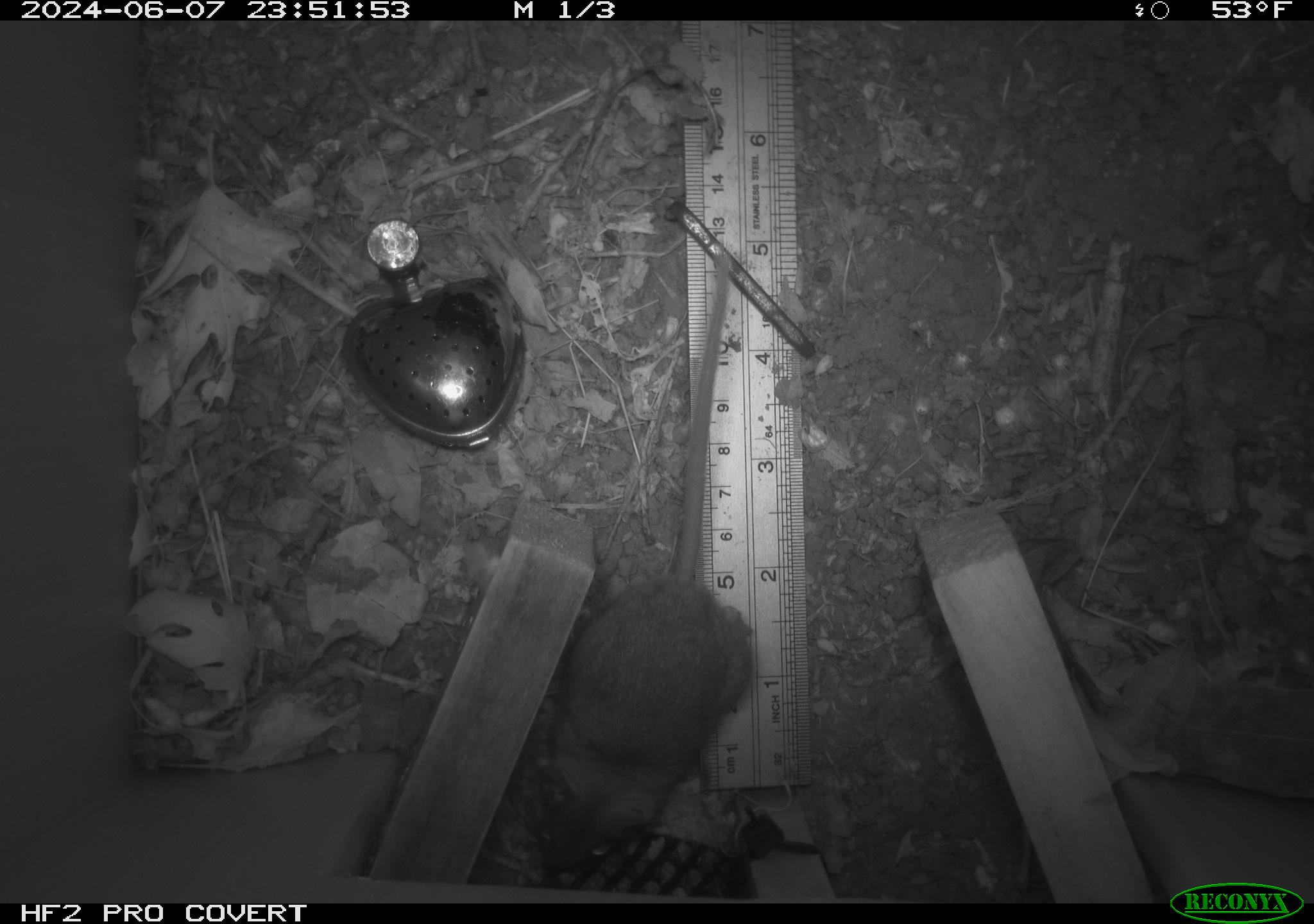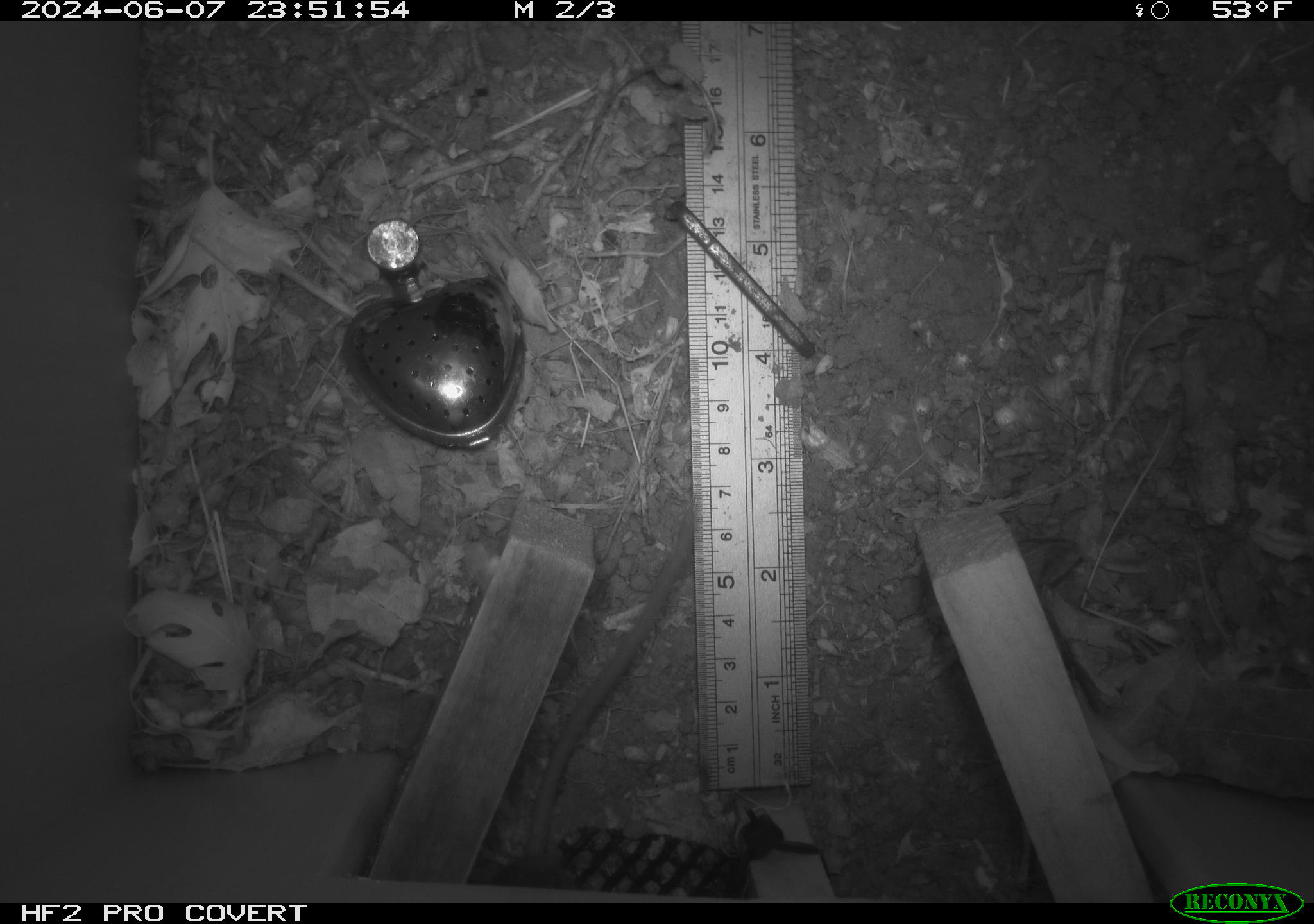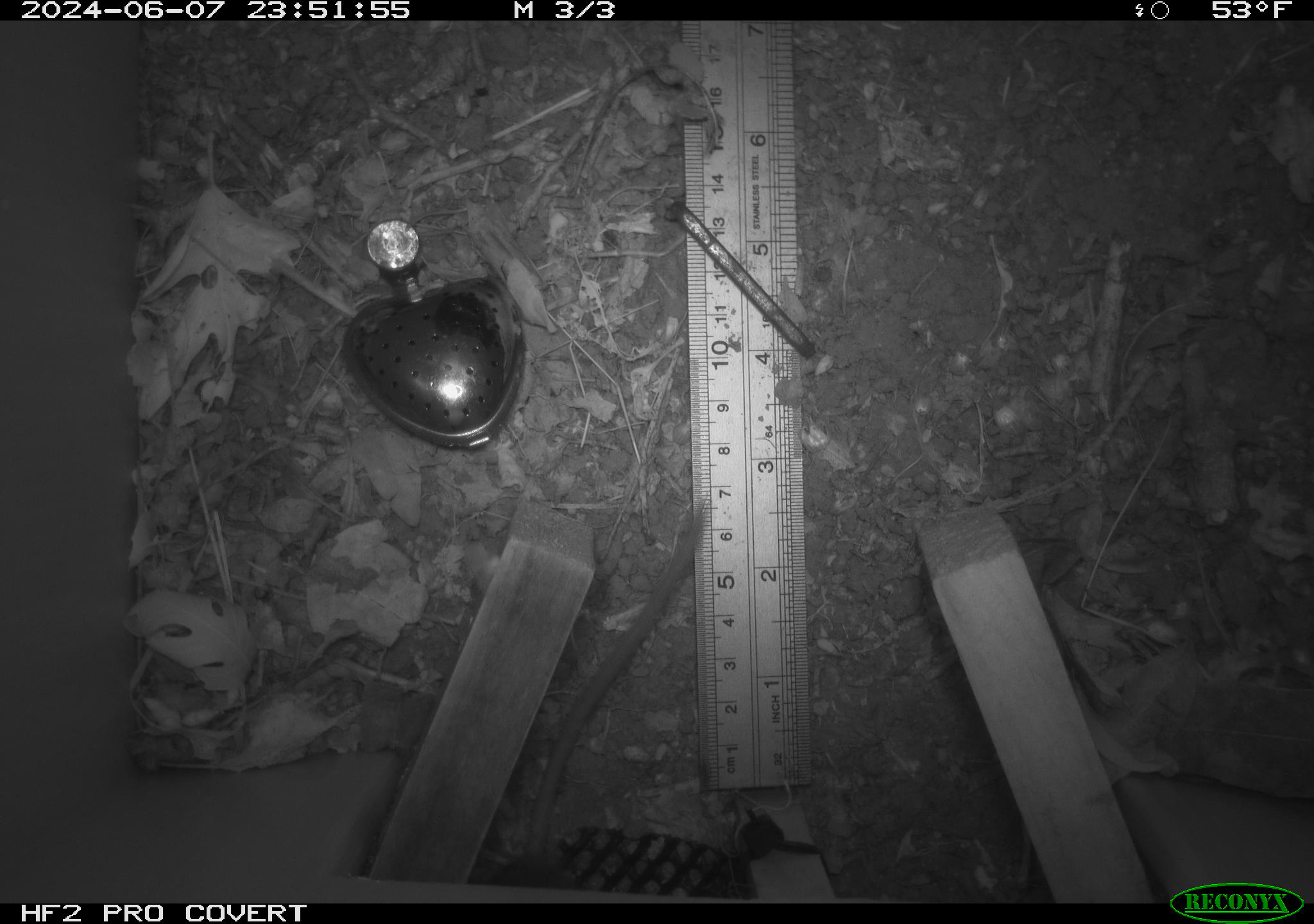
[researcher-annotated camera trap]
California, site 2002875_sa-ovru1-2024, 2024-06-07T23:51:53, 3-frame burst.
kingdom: Animalia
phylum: Chordata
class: Mammalia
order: Rodentia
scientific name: Rodentia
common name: rodent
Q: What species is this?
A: Rodent (Rodentia).